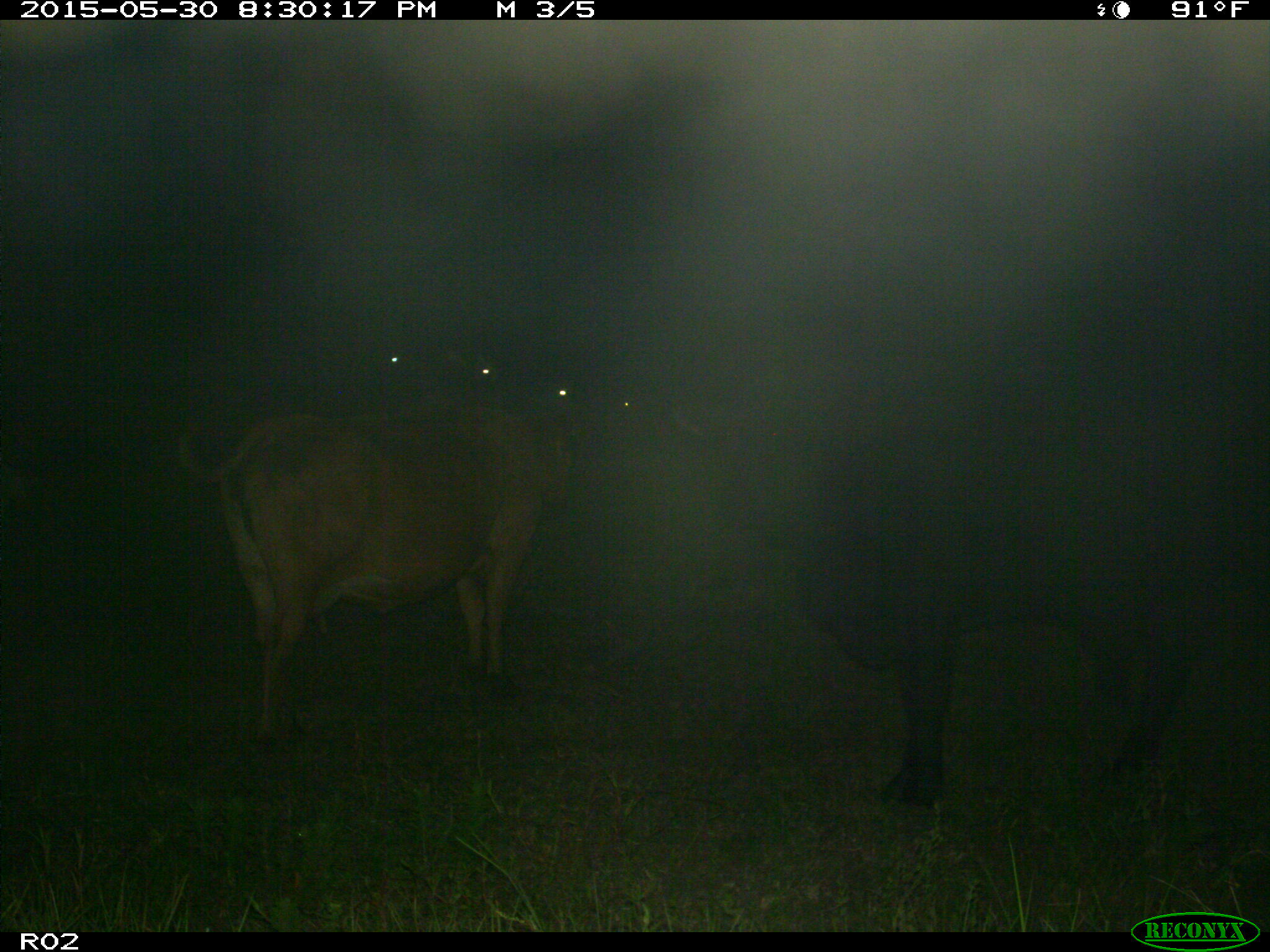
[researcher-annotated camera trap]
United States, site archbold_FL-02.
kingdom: Animalia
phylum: Chordata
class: Mammalia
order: Artiodactyla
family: Bovidae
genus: Bos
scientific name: Bos taurus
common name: domestic cow